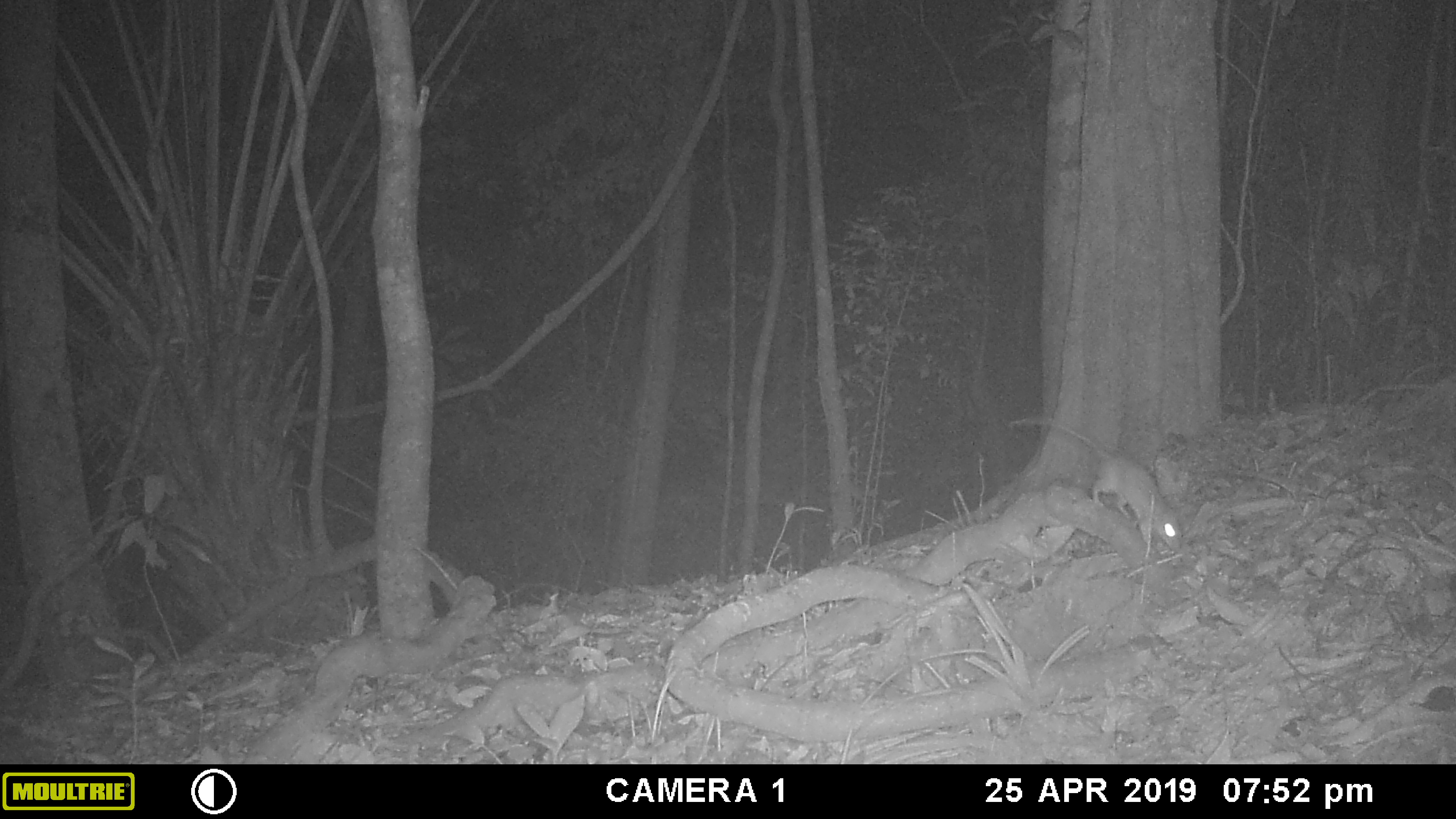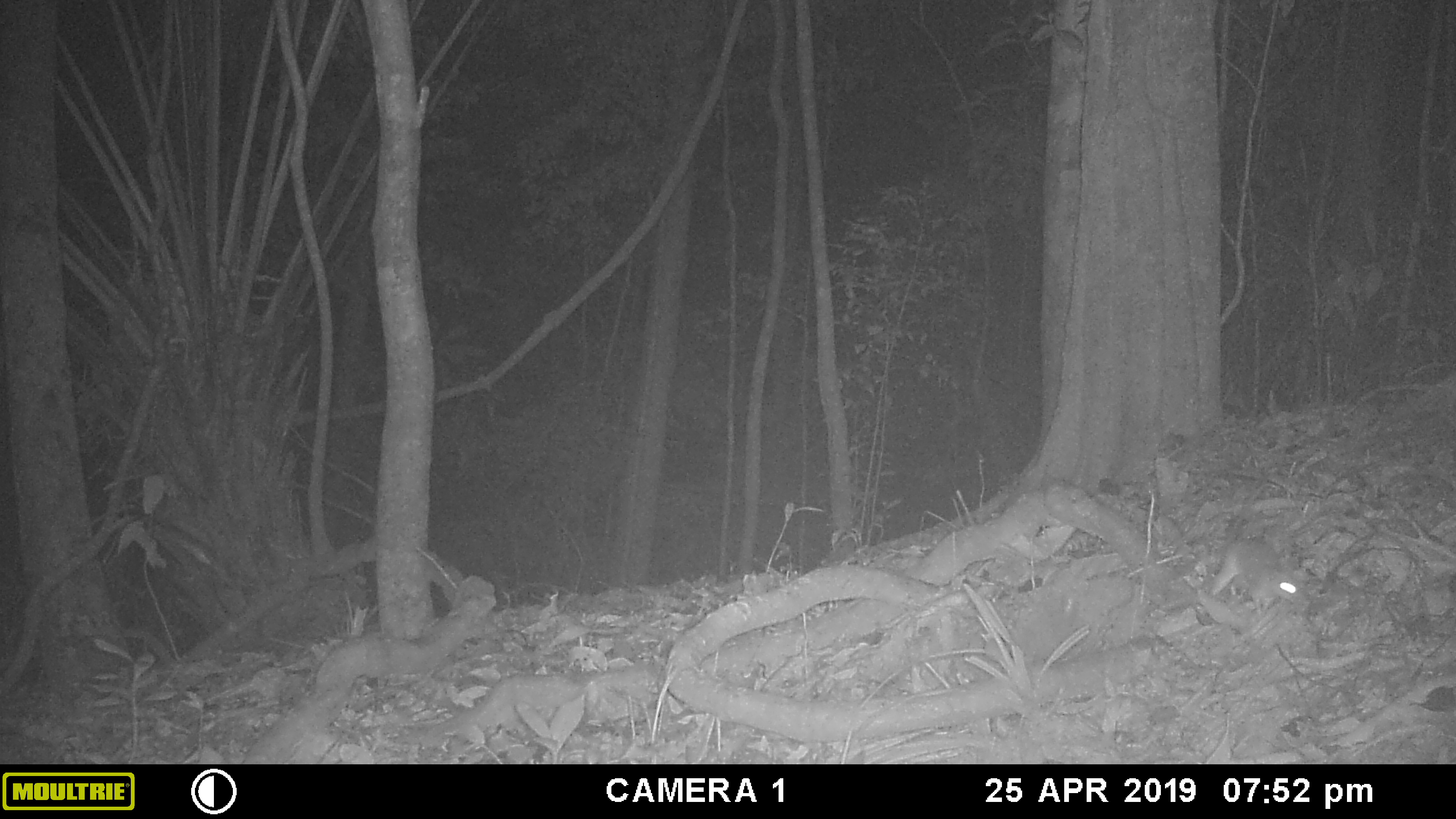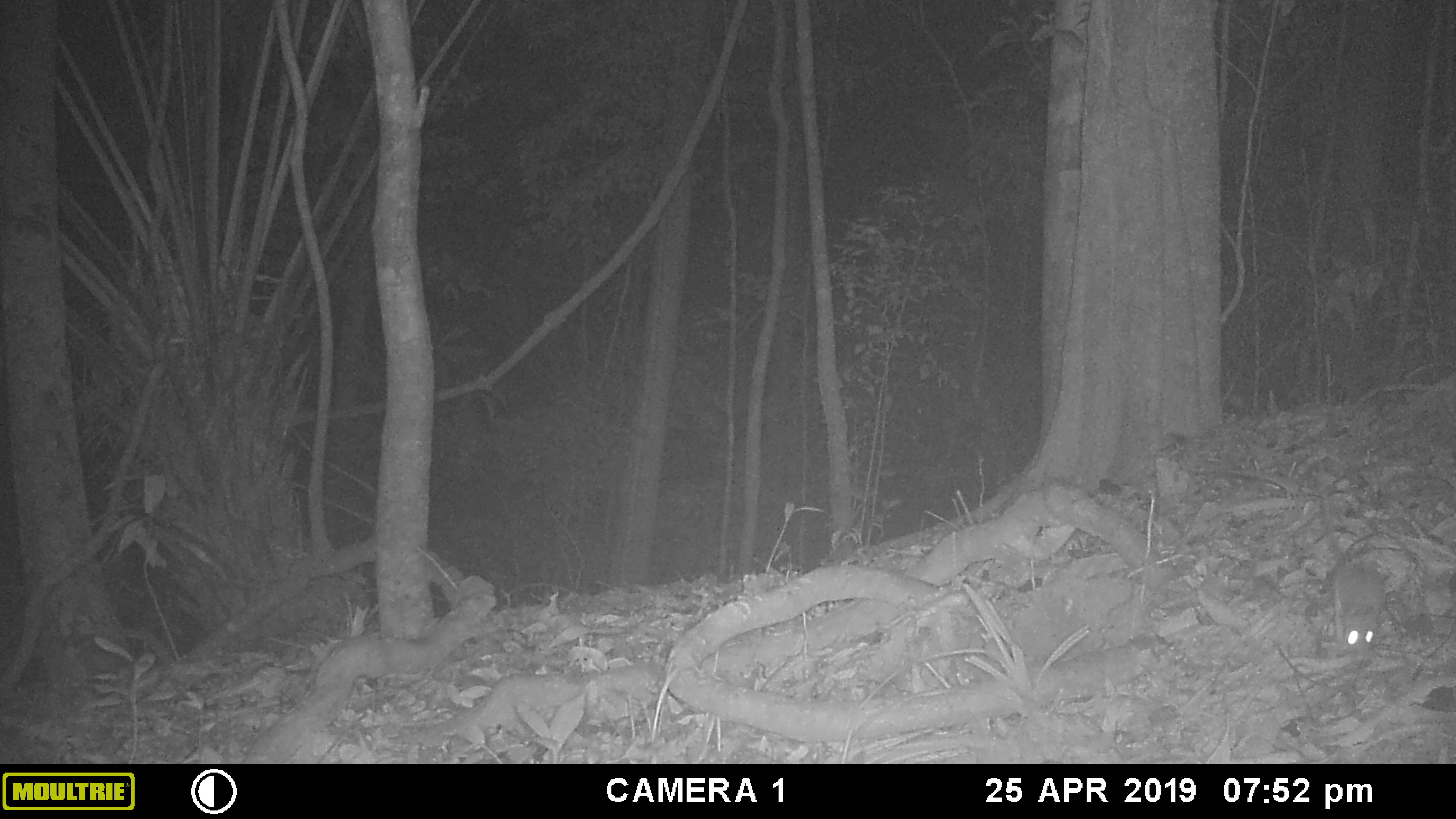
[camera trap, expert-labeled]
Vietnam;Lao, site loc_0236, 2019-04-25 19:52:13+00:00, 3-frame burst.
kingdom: Animalia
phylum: Chordata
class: Mammalia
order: Rodentia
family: Muridae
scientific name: Muridae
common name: old-world mice and rats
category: unidentified murid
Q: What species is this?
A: Unidentified murid (old-world mice and rats) (Muridae).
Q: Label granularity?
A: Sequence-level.